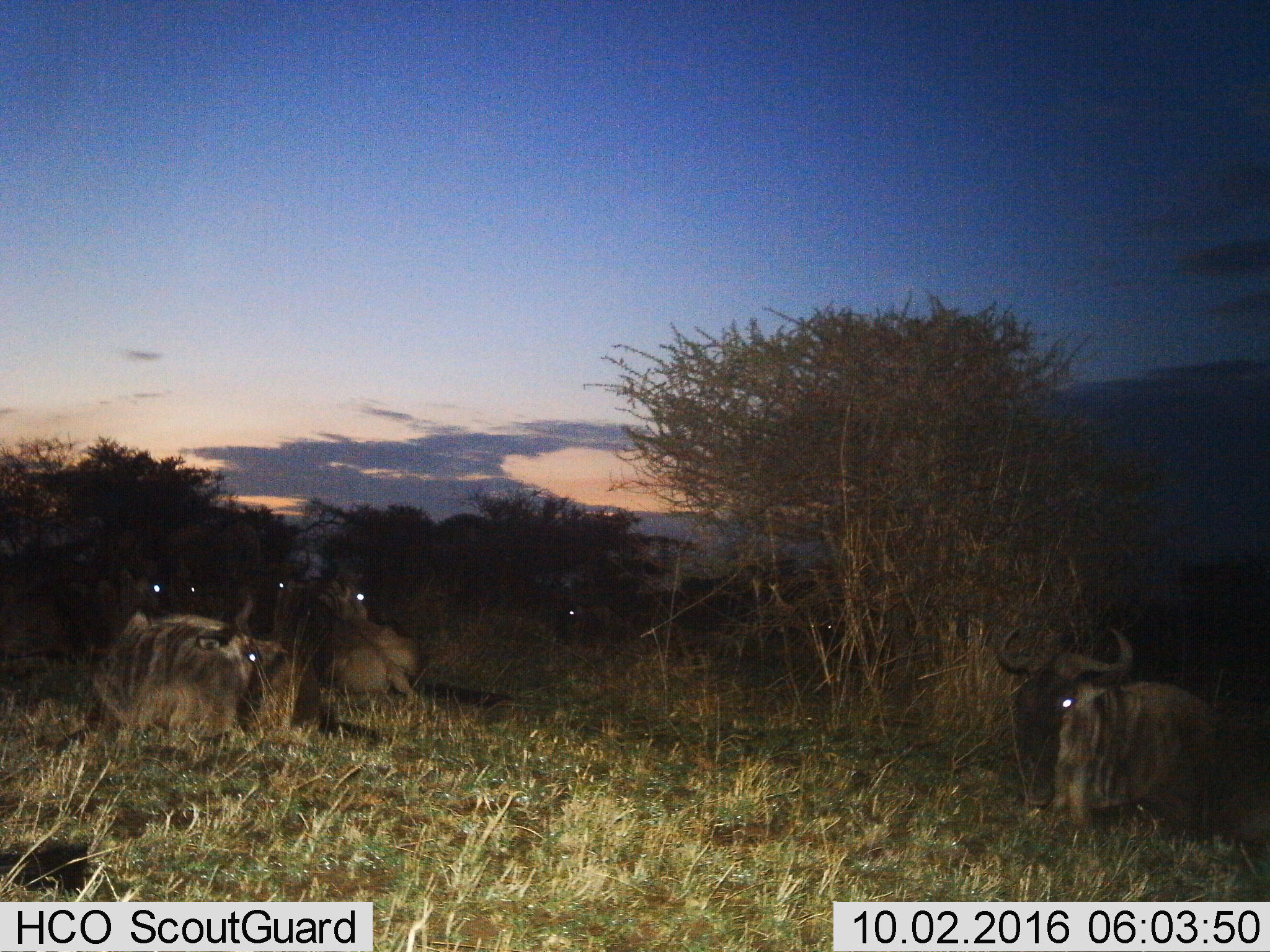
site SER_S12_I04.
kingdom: Animalia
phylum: Chordata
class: Mammalia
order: Artiodactyla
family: Bovidae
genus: Connochaetes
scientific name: Connochaetes taurinus taurinus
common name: blue wildebeest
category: wildebeestblue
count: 8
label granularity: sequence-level